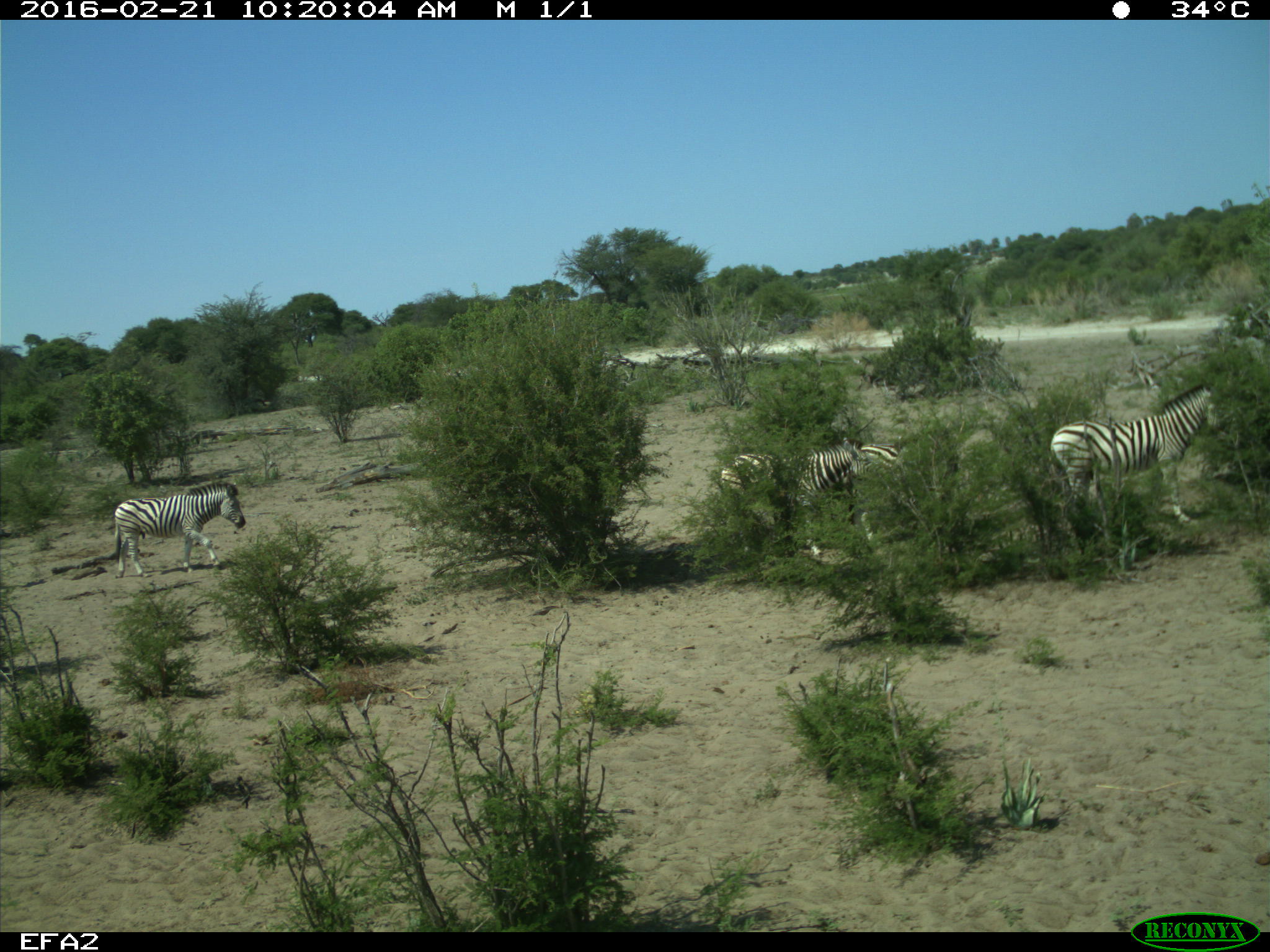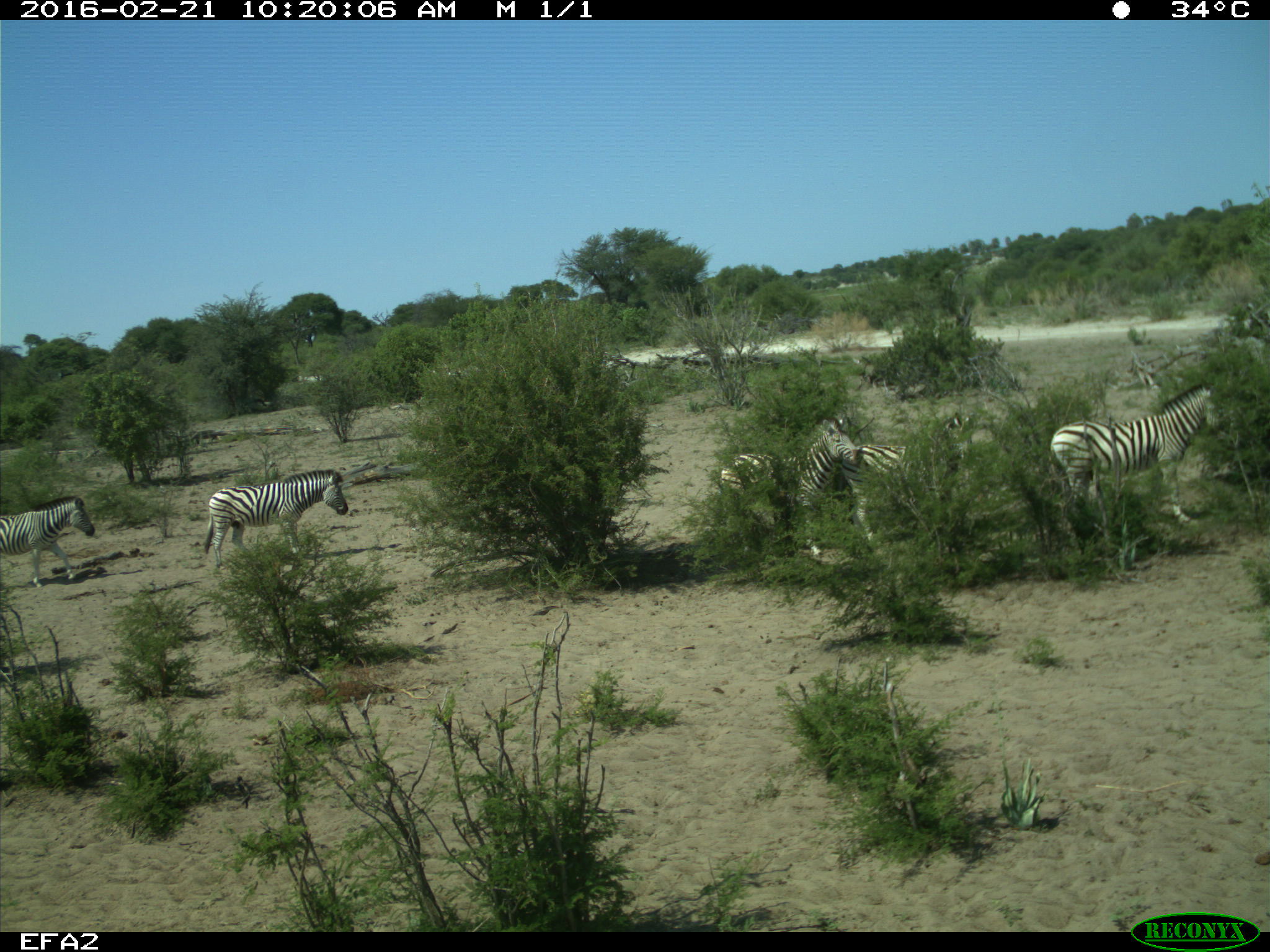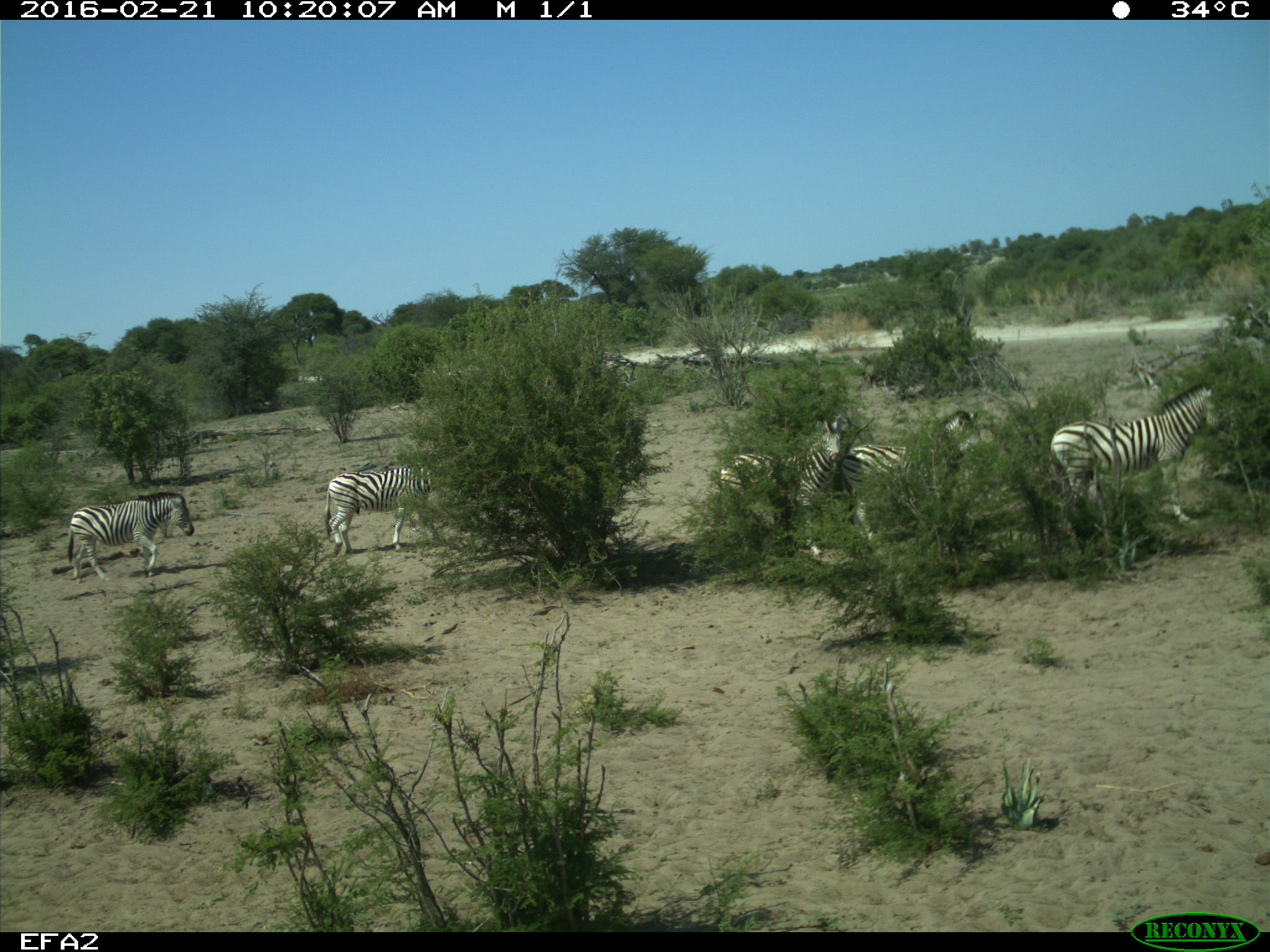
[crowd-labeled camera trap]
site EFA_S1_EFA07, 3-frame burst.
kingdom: Animalia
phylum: Chordata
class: Mammalia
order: Perissodactyla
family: Equidae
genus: Equus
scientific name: Equus quagga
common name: plains zebra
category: zebraplains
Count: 5.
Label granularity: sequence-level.